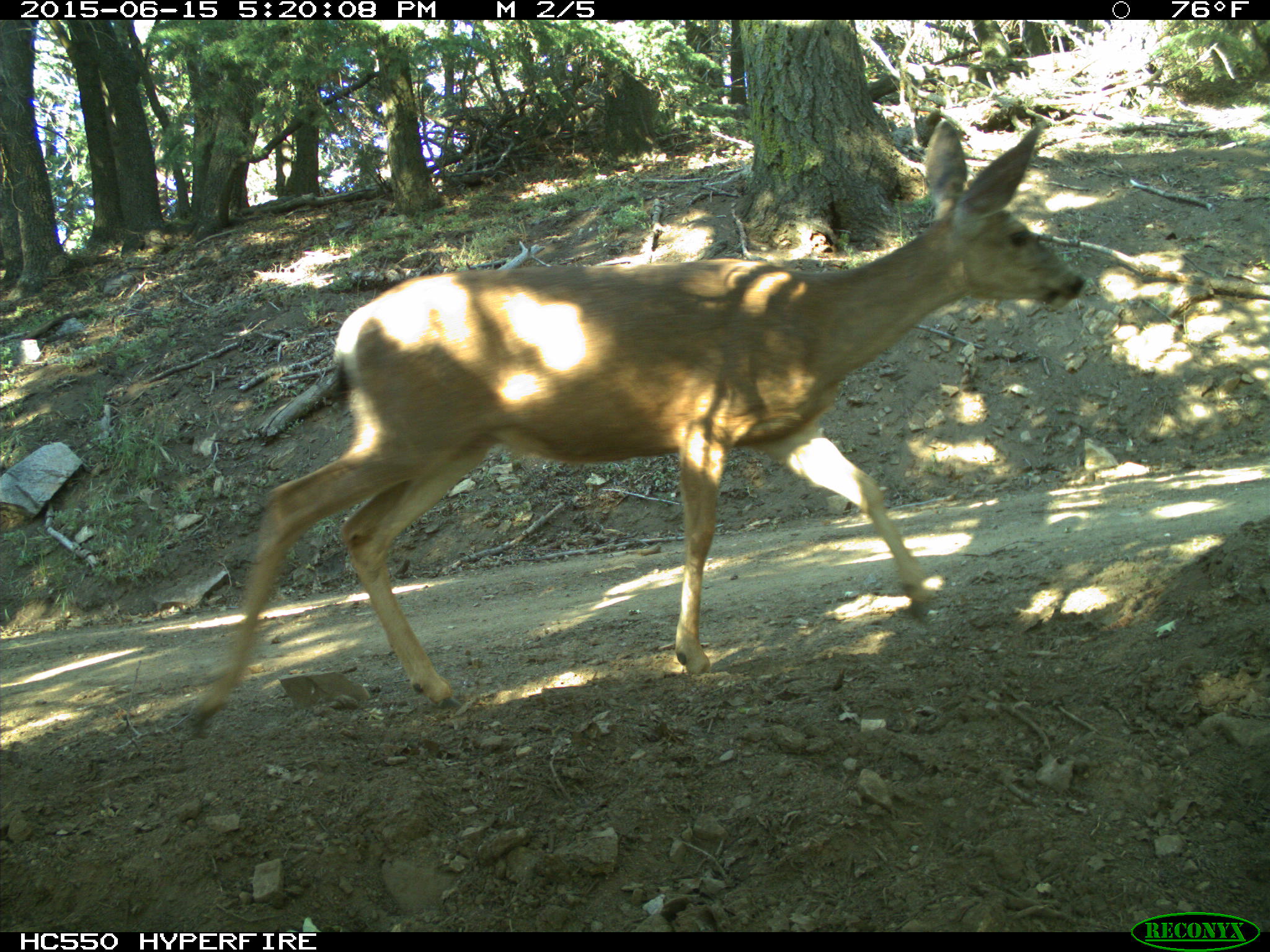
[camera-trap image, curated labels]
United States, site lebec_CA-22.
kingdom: Animalia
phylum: Chordata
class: Mammalia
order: Artiodactyla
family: Cervidae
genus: Odocoileus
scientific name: Odocoileus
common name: deer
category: unidentified deer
Unidentified deer (deer) (Odocoileus).